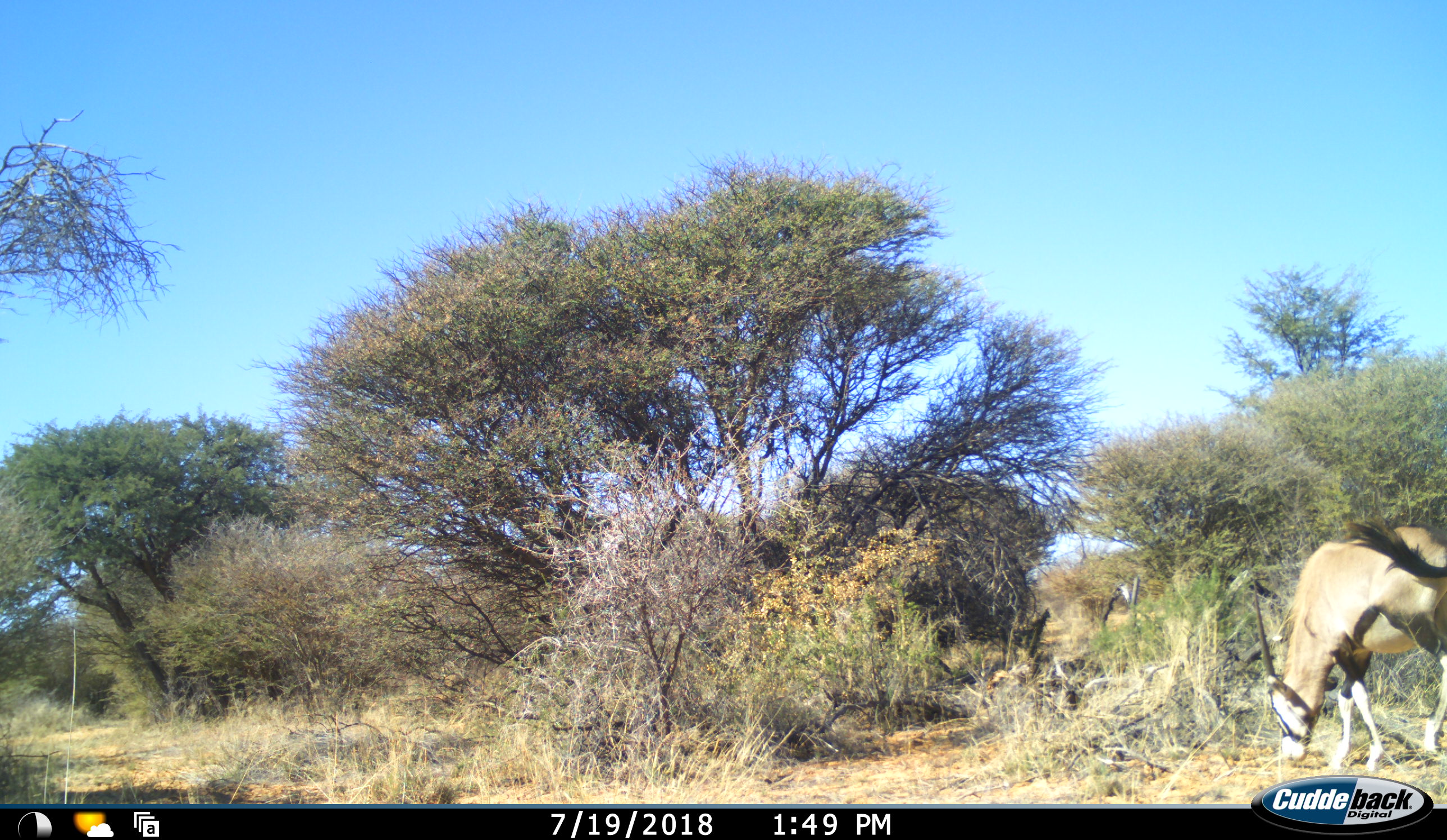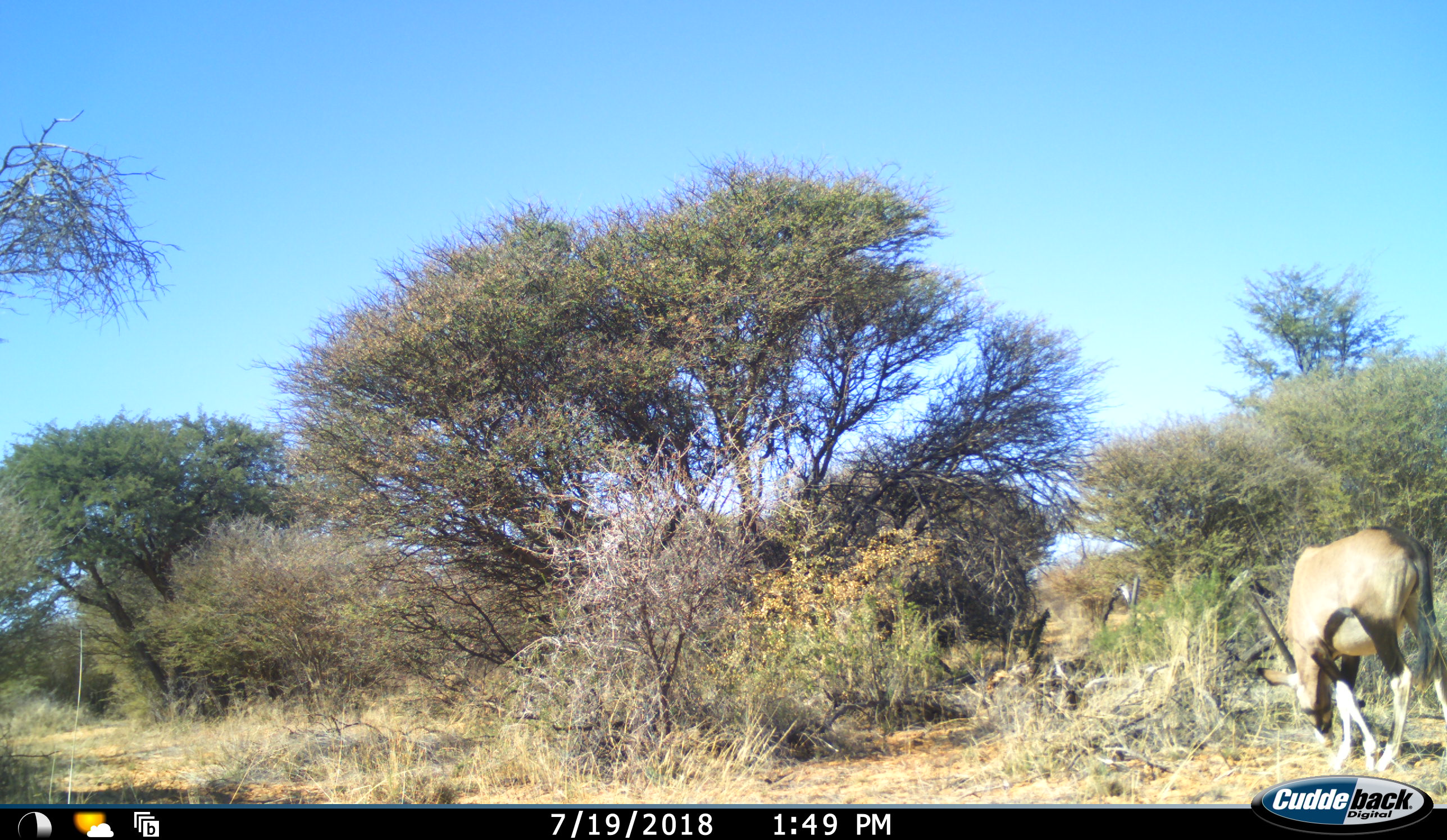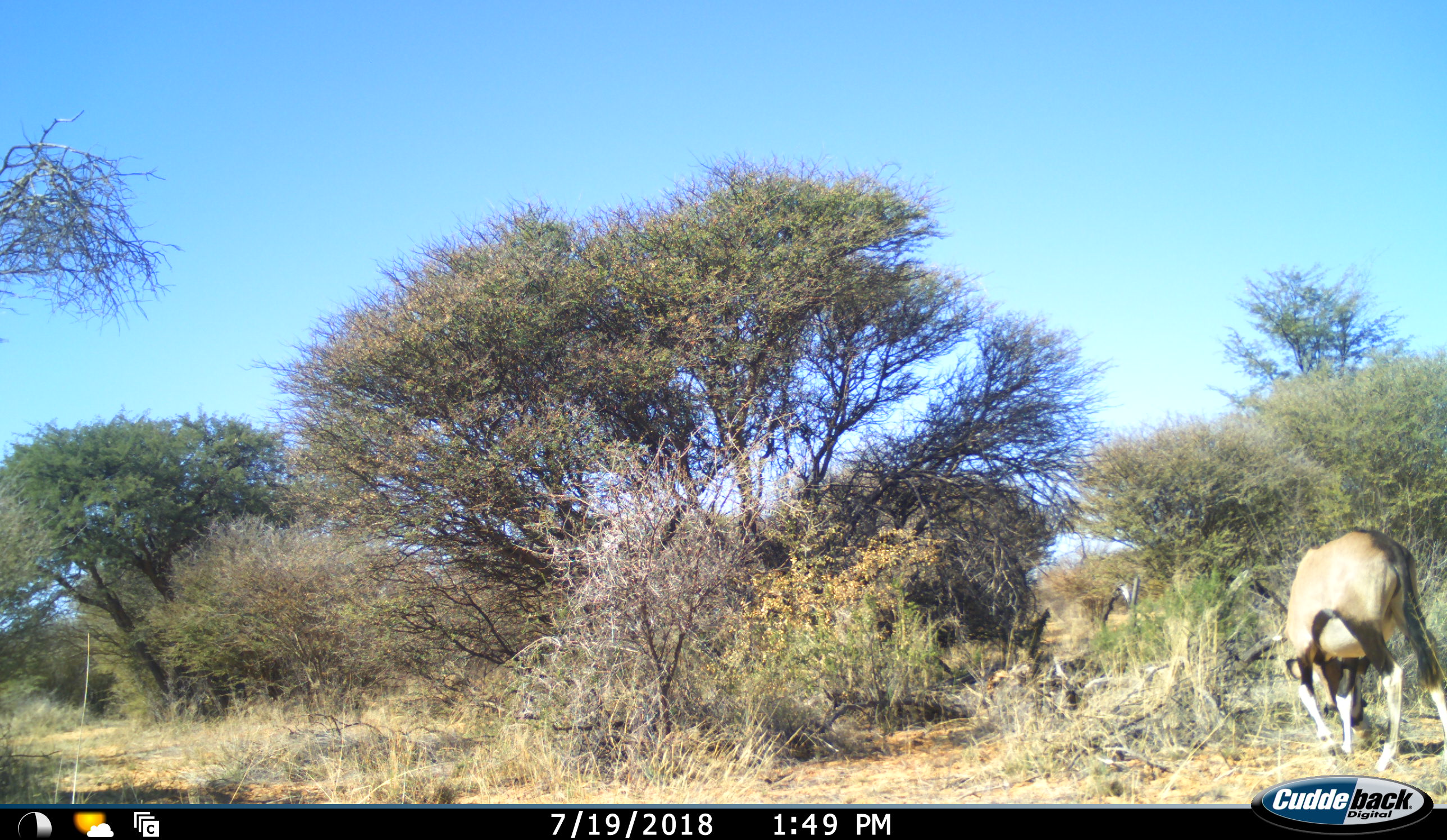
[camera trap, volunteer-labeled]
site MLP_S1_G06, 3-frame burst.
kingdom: Animalia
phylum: Chordata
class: Mammalia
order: Artiodactyla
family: Bovidae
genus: Oryx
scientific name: Oryx gazella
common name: gemsbok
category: oryx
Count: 1.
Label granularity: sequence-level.